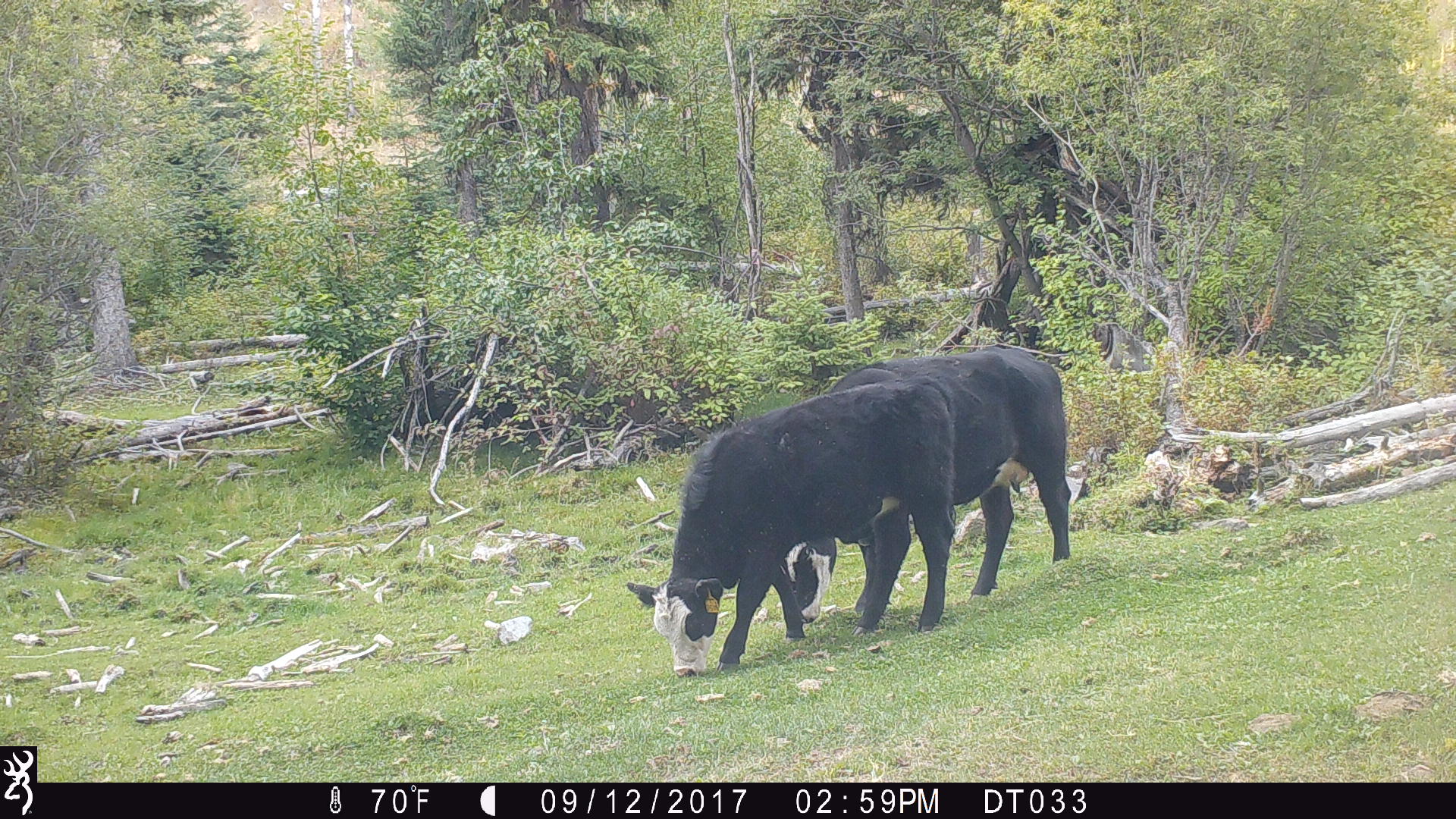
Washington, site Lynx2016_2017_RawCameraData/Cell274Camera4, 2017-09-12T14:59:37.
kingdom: Animalia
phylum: Chordata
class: Mammalia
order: Artiodactyla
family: Bovidae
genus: Bos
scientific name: Bos taurus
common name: domestic cattle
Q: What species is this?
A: Domestic cattle (Bos taurus).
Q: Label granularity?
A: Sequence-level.